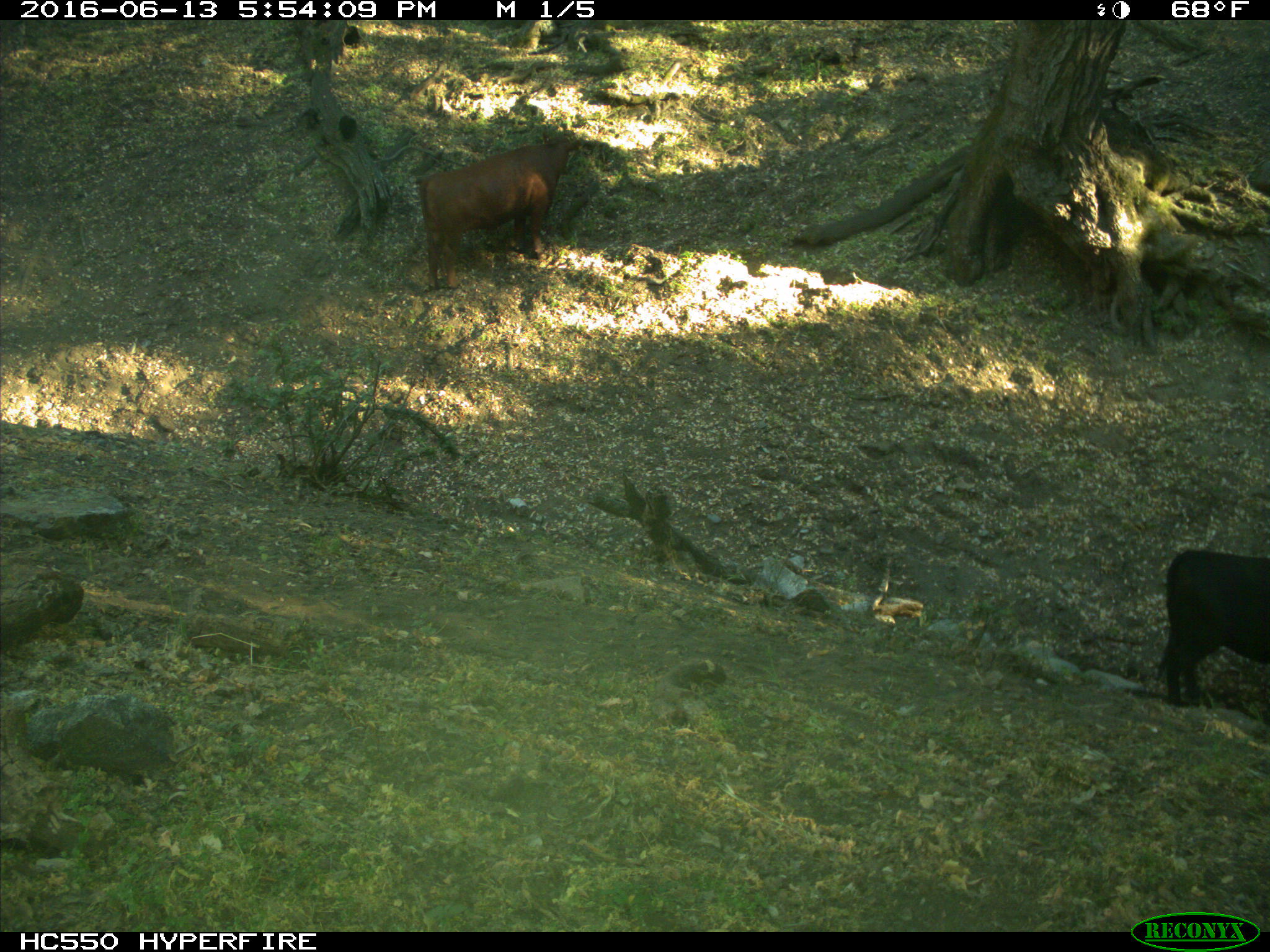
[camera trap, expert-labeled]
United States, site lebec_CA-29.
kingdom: Animalia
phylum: Chordata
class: Mammalia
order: Artiodactyla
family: Bovidae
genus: Bos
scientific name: Bos taurus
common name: domestic cow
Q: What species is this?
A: Bos taurus (domestic cow).